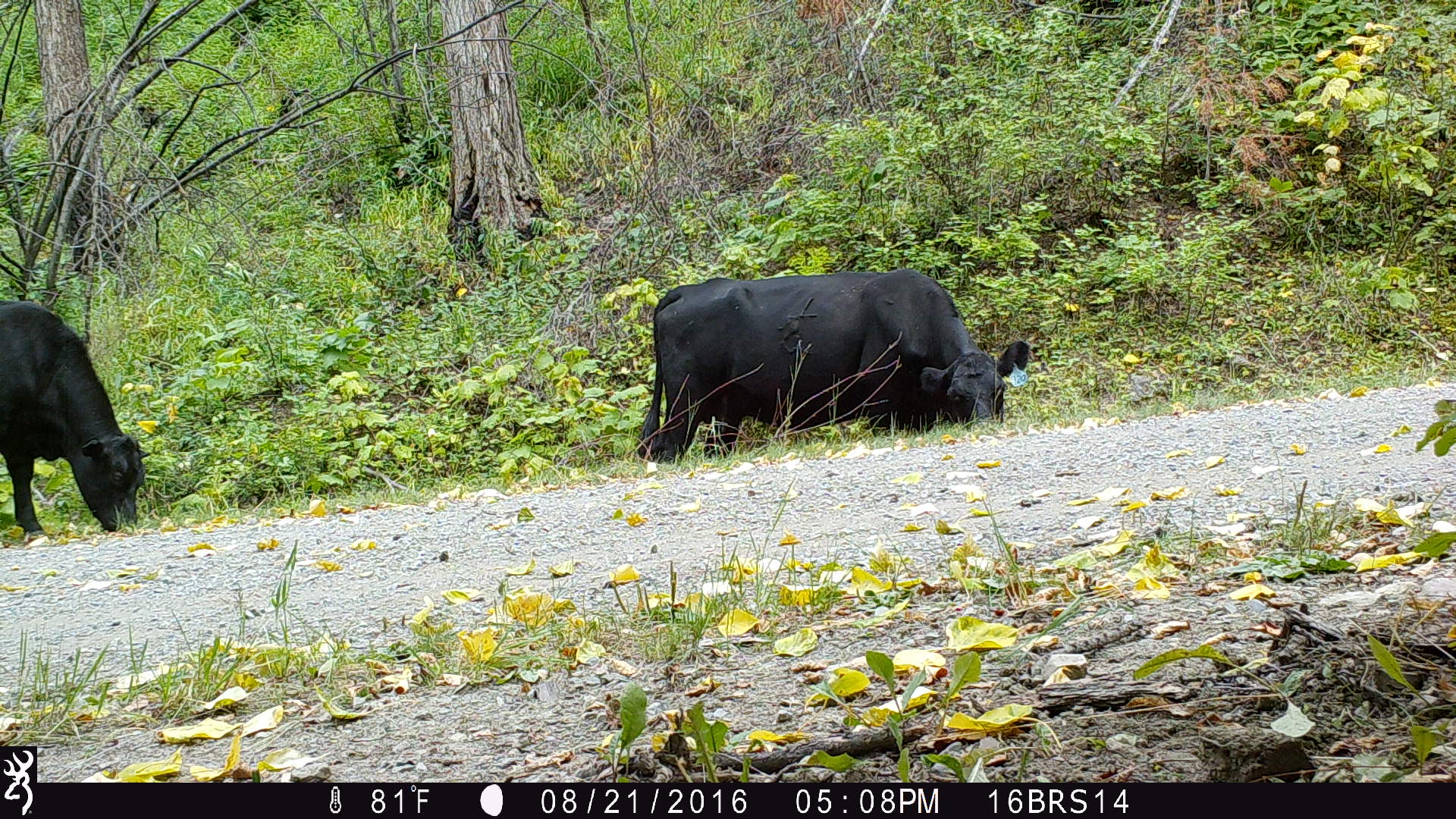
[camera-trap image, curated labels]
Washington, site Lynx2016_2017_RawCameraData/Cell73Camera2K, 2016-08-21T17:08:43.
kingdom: Animalia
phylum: Chordata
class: Mammalia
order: Artiodactyla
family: Bovidae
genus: Bos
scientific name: Bos taurus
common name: domestic cattle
Domestic cattle (Bos taurus). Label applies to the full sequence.